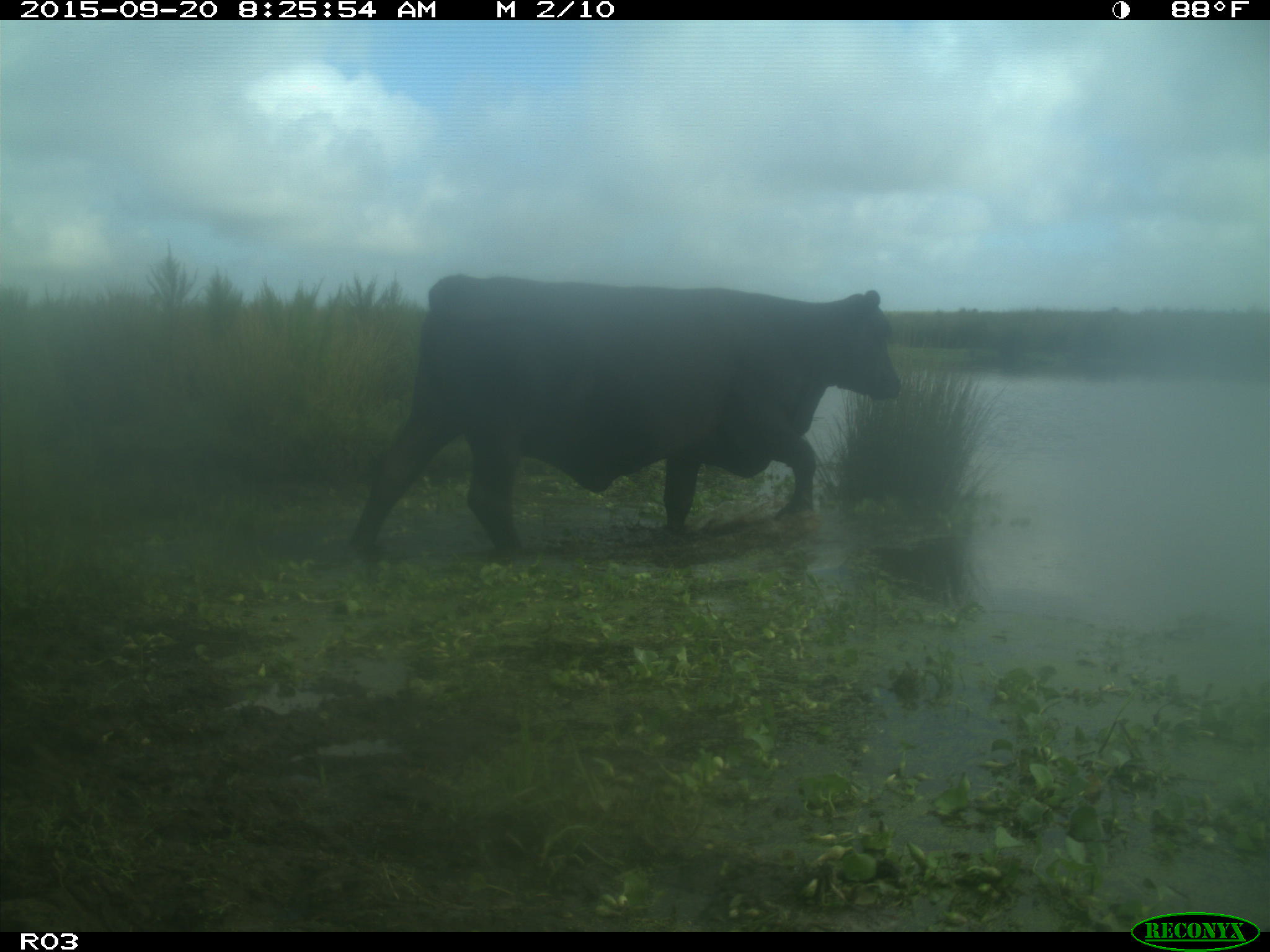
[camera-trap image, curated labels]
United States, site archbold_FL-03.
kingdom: Animalia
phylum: Chordata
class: Mammalia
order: Artiodactyla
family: Bovidae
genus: Bos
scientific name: Bos taurus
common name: domestic cow